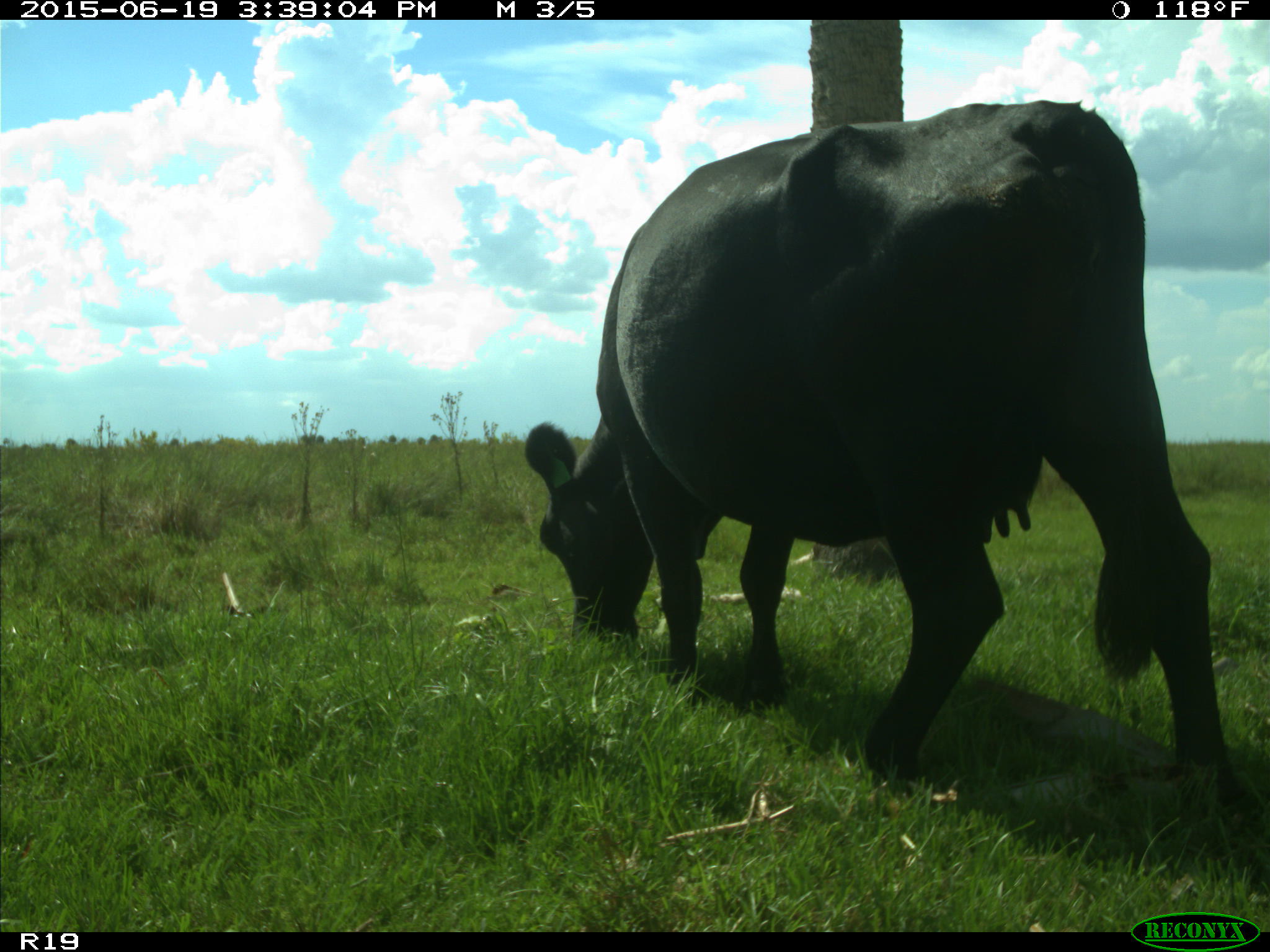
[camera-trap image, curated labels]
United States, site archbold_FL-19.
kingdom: Animalia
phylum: Chordata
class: Mammalia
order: Artiodactyla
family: Bovidae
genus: Bos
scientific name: Bos taurus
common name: domestic cow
Bos taurus (domestic cow).